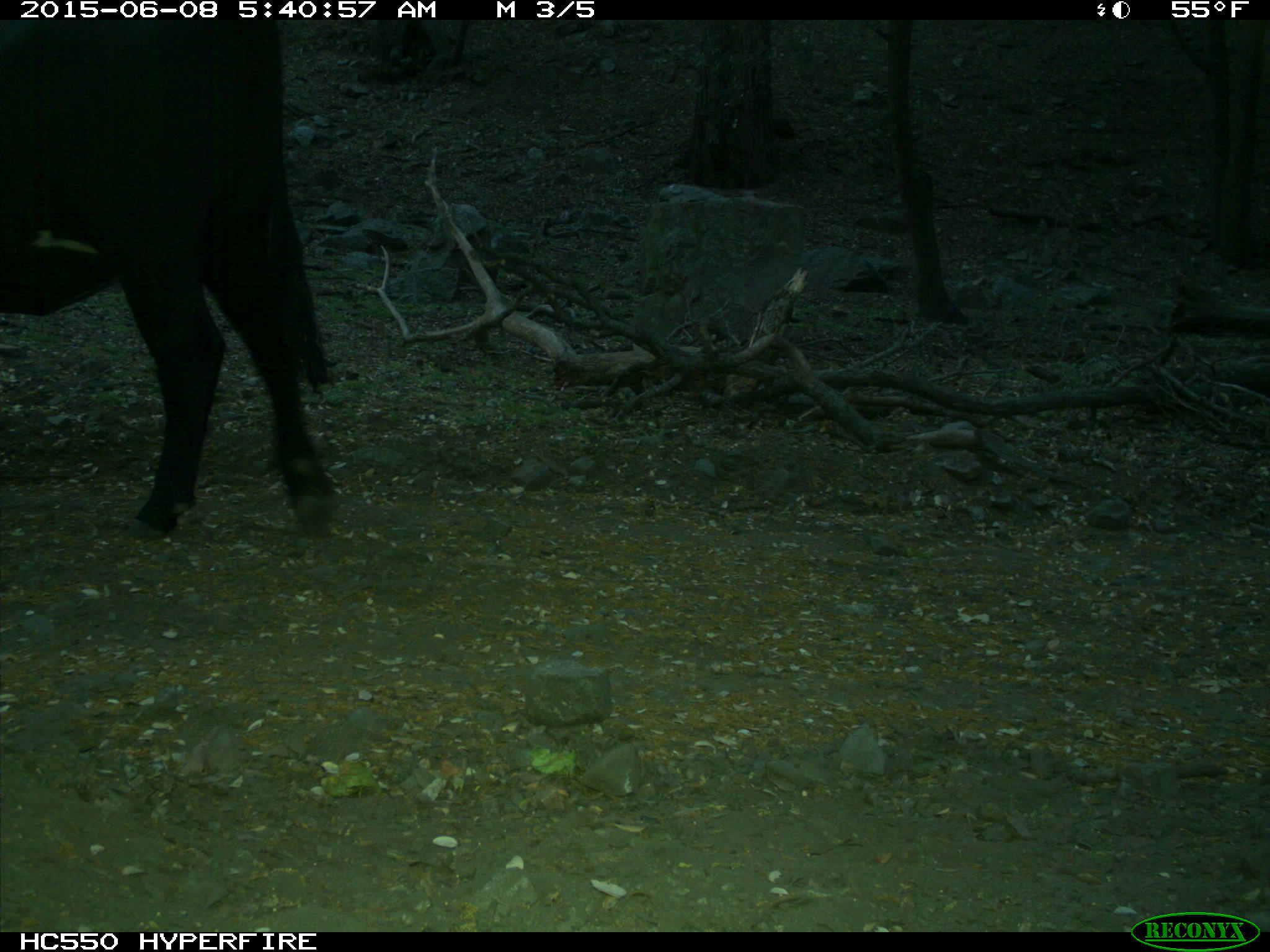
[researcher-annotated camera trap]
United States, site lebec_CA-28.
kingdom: Animalia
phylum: Chordata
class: Mammalia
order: Artiodactyla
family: Bovidae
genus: Bos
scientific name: Bos taurus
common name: domestic cow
Bos taurus (domestic cow).